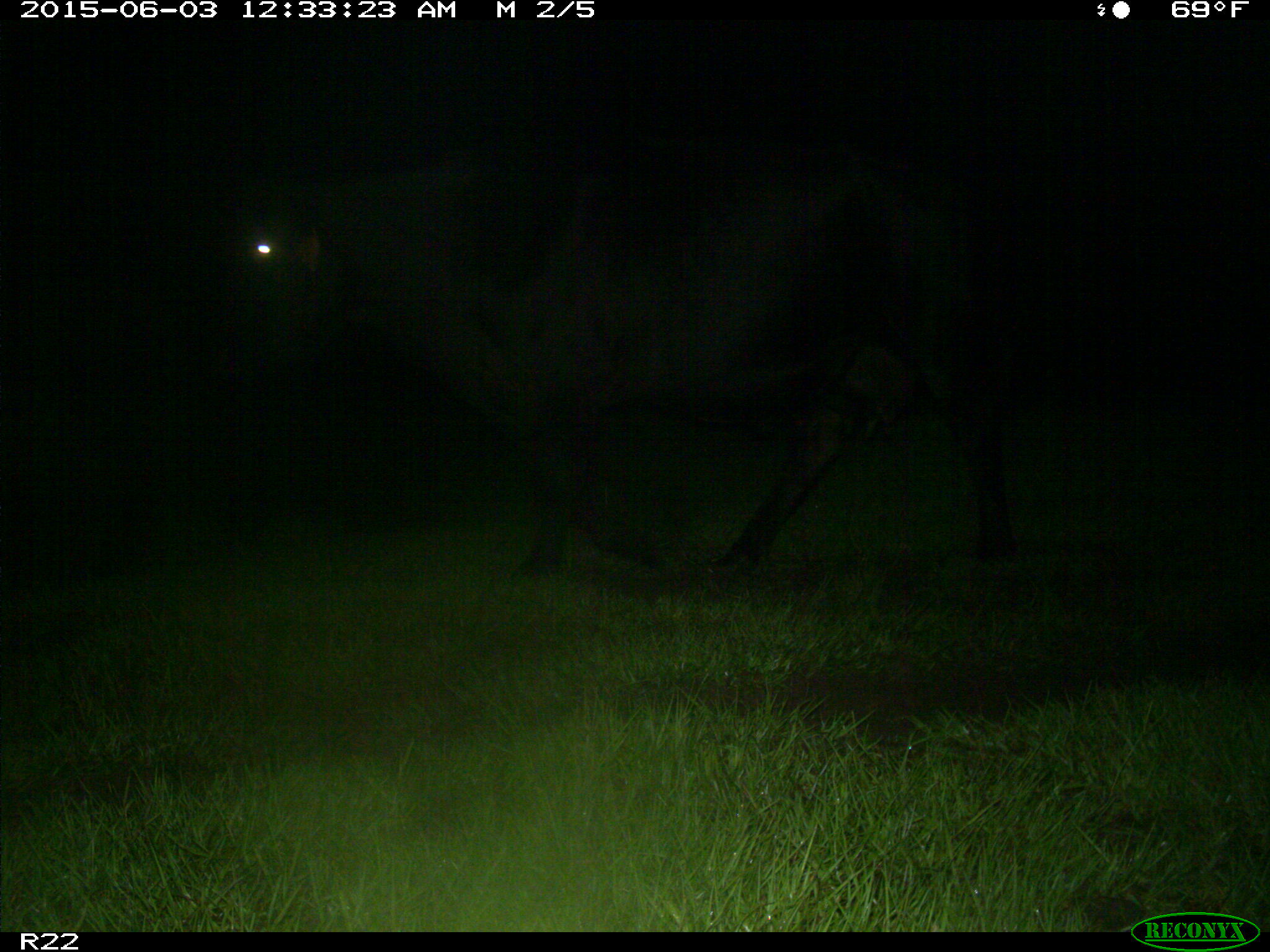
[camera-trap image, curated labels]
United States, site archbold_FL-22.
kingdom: Animalia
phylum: Chordata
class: Mammalia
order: Artiodactyla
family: Bovidae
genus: Bos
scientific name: Bos taurus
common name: domestic cow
Bos taurus (domestic cow).